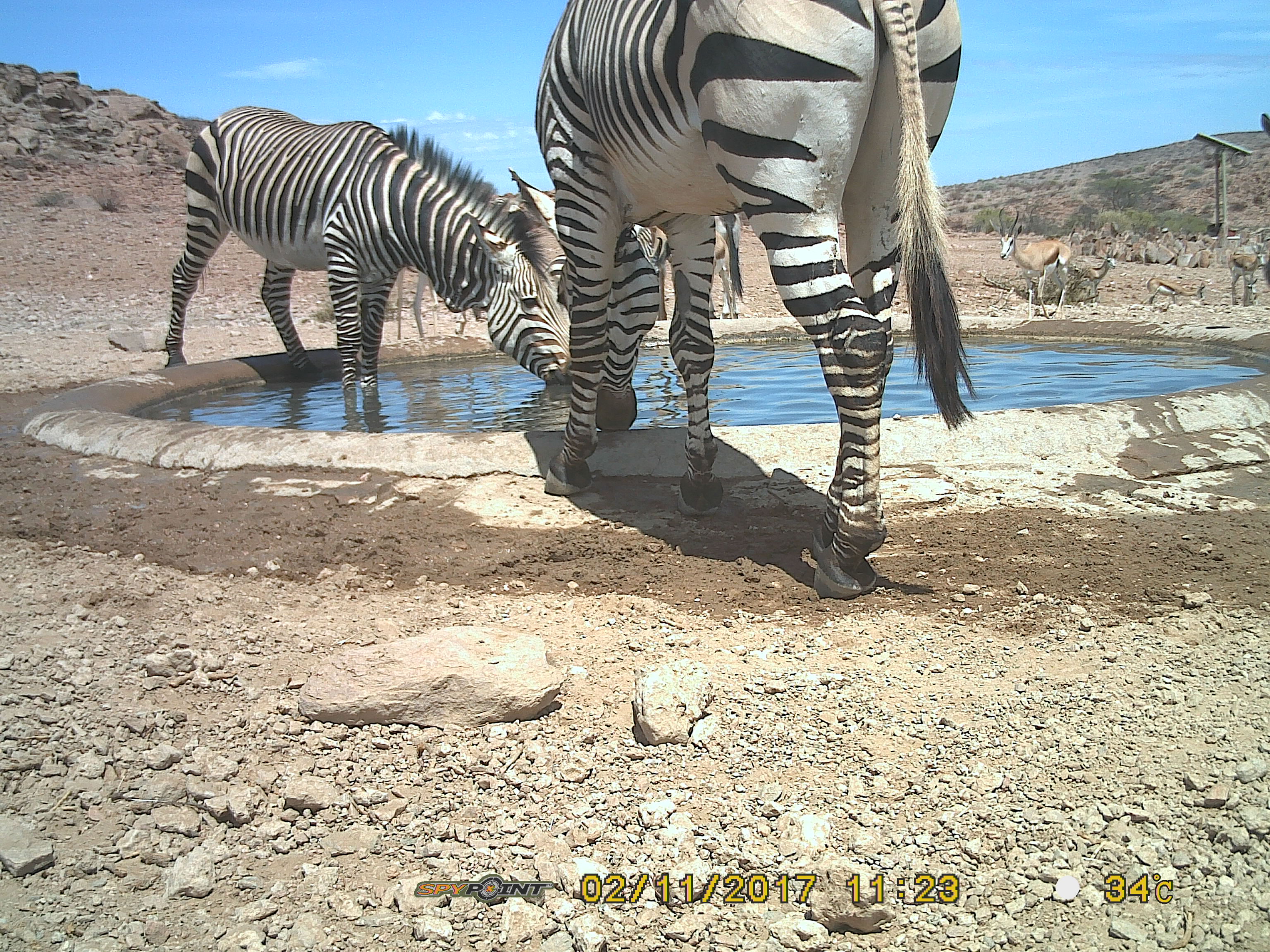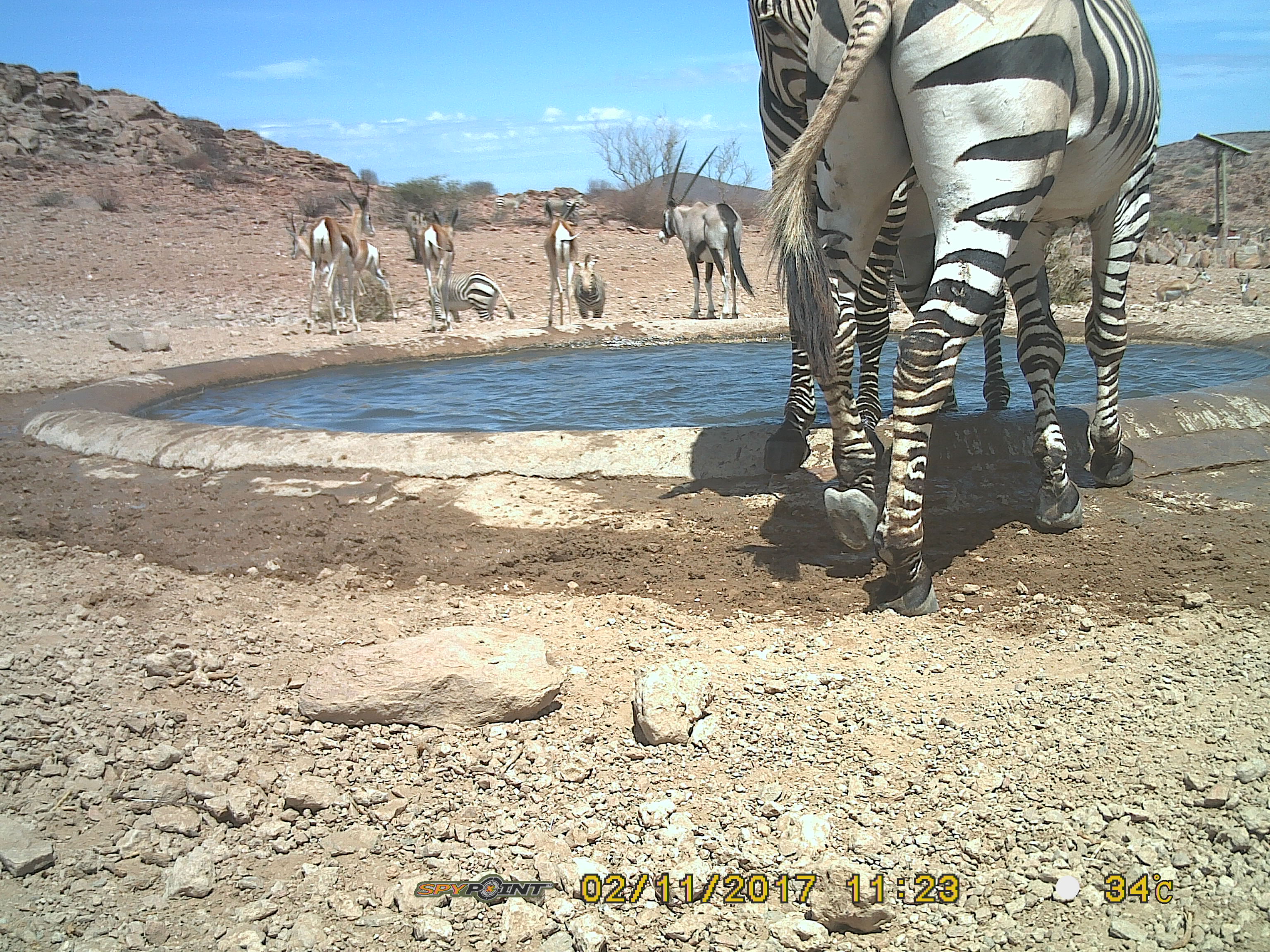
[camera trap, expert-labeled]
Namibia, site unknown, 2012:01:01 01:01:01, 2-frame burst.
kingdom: Animalia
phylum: Chordata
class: Mammalia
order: Perissodactyla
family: Equidae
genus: Equus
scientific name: Equus zebra hartmannae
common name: hartmann's mountain zebra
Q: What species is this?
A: Equus zebra hartmannae (hartmann's mountain zebra).